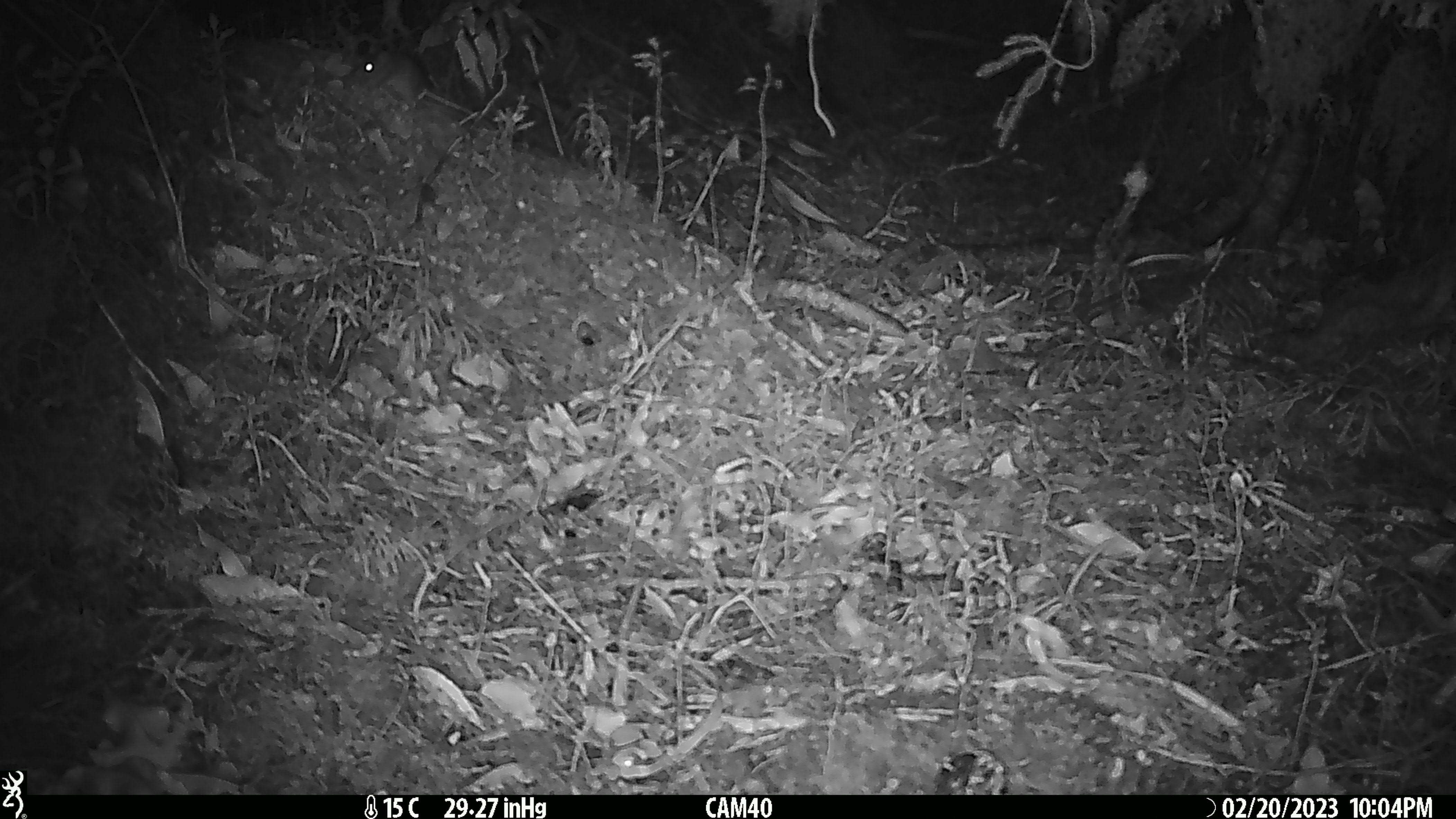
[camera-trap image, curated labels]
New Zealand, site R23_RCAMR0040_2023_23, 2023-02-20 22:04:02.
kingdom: Animalia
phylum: Chordata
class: Mammalia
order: Rodentia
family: Muridae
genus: Mus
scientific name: Mus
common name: mouse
Mouse (Mus).